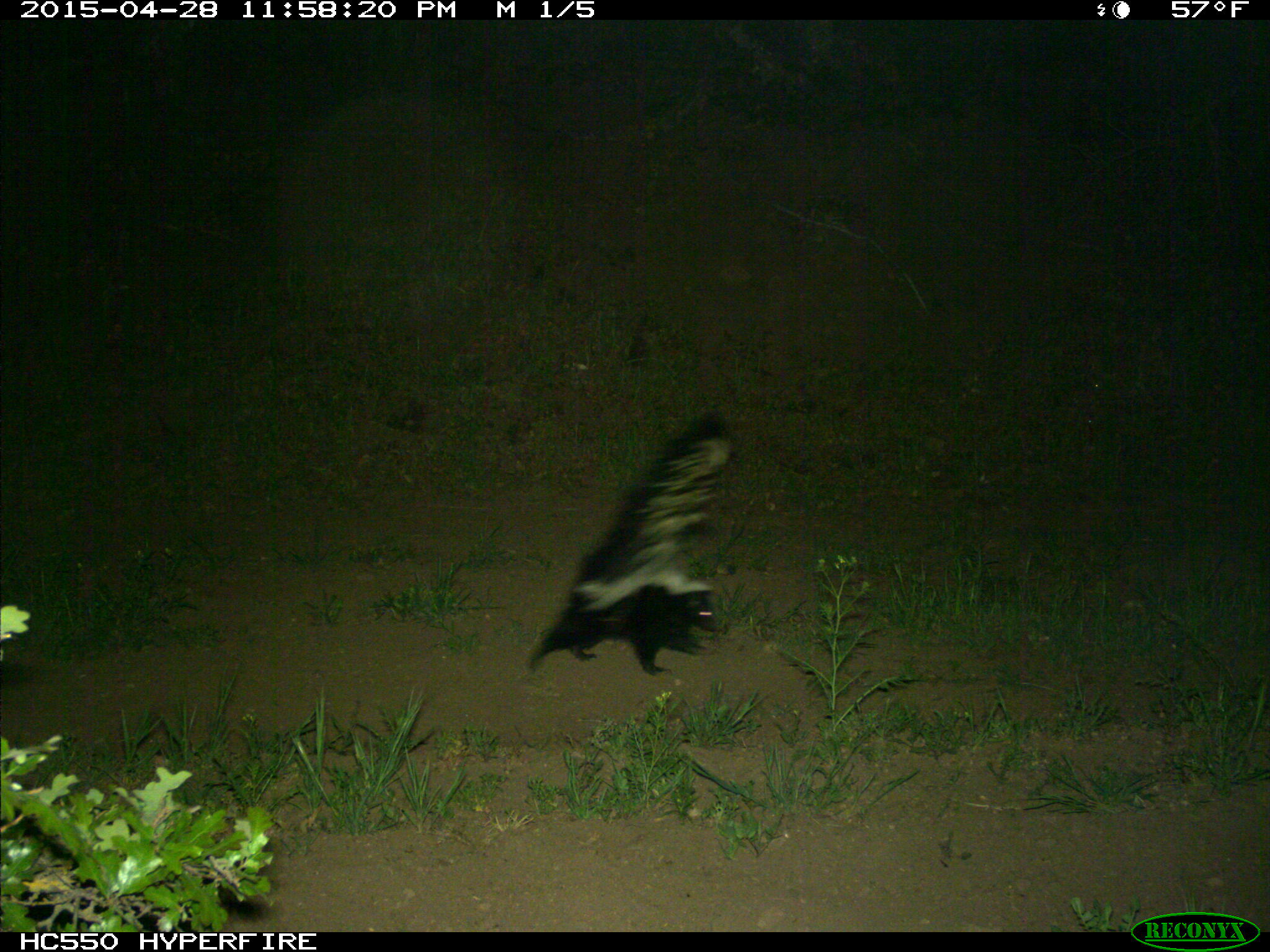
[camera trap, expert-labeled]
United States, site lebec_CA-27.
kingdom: Animalia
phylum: Chordata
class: Mammalia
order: Carnivora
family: Mephitidae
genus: Mephitis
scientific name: Mephitis mephitis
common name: striped skunk